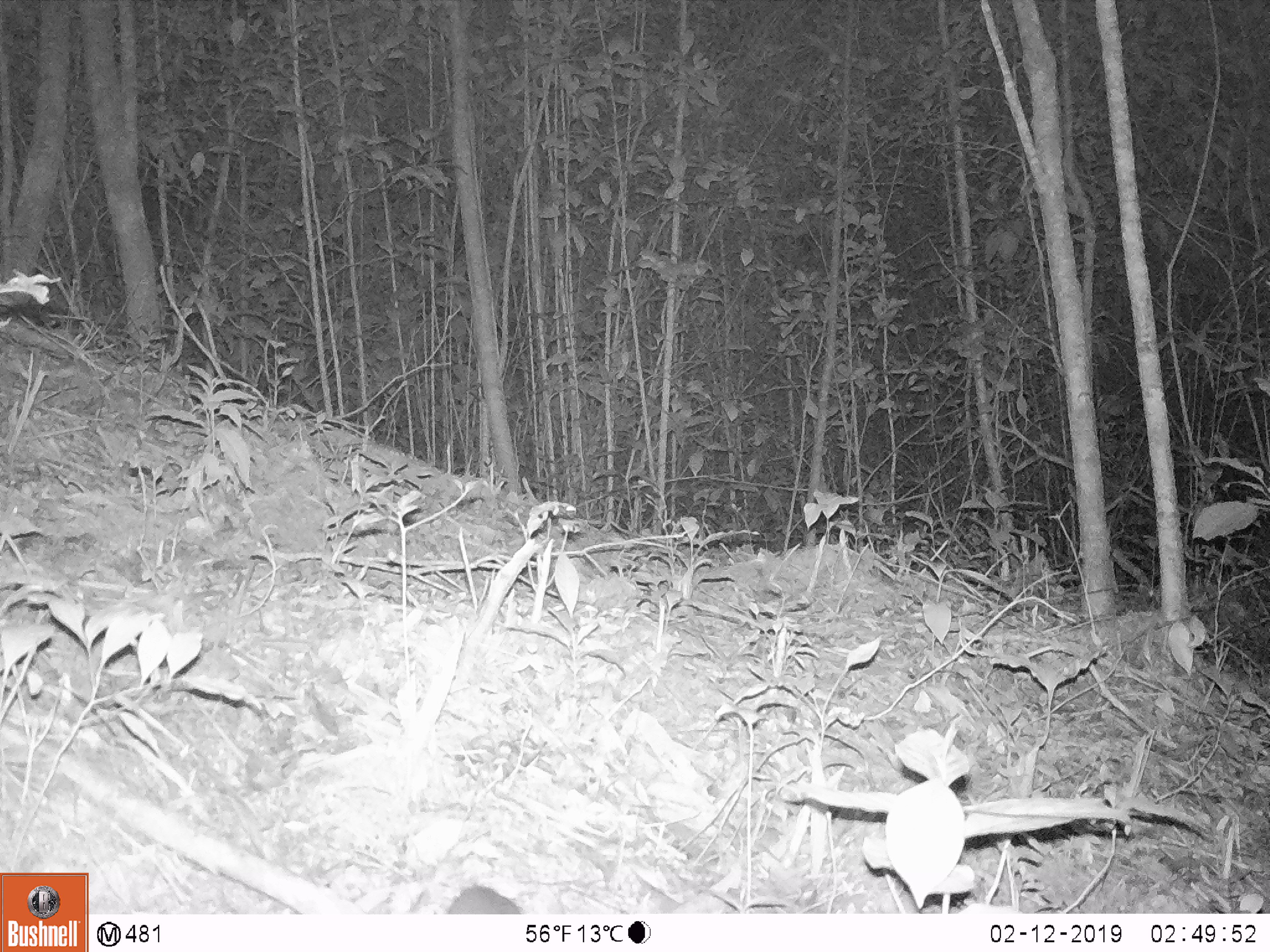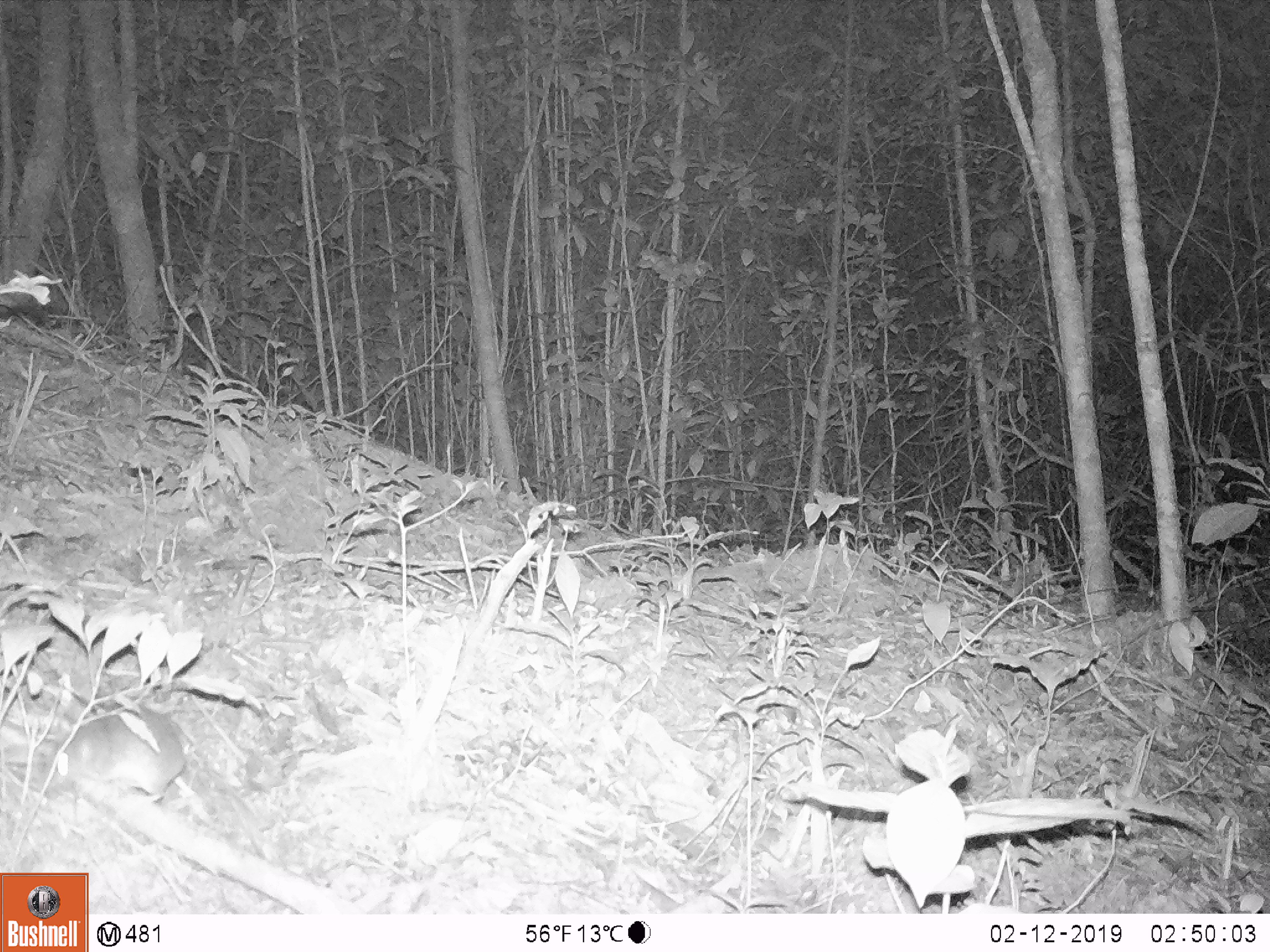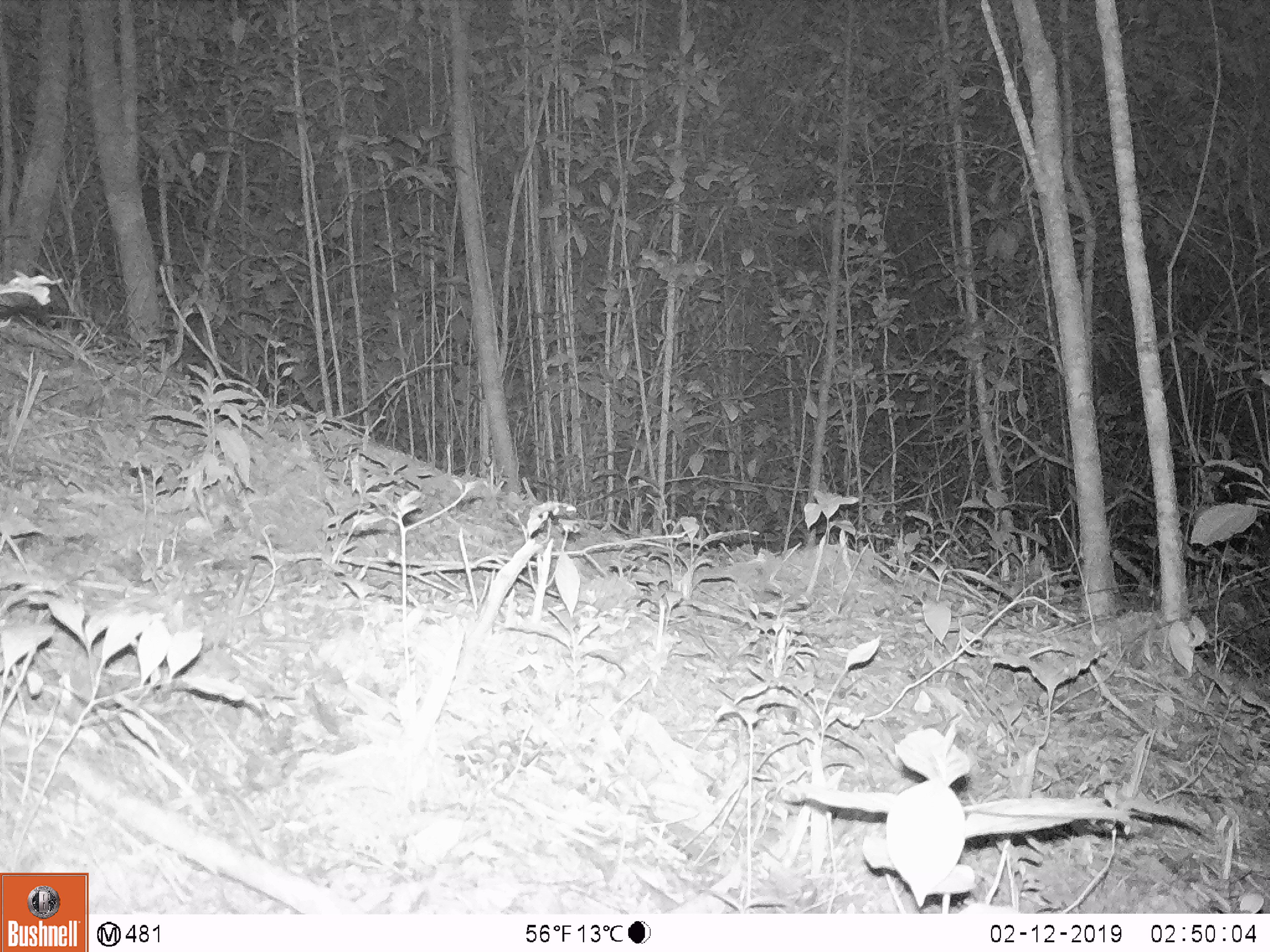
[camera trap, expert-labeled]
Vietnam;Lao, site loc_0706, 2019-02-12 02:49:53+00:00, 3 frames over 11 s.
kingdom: Animalia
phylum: Chordata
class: Mammalia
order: Rodentia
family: Muridae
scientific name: Muridae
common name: old-world mice and rats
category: unidentified murid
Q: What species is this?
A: Unidentified murid (old-world mice and rats) (Muridae).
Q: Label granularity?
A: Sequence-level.